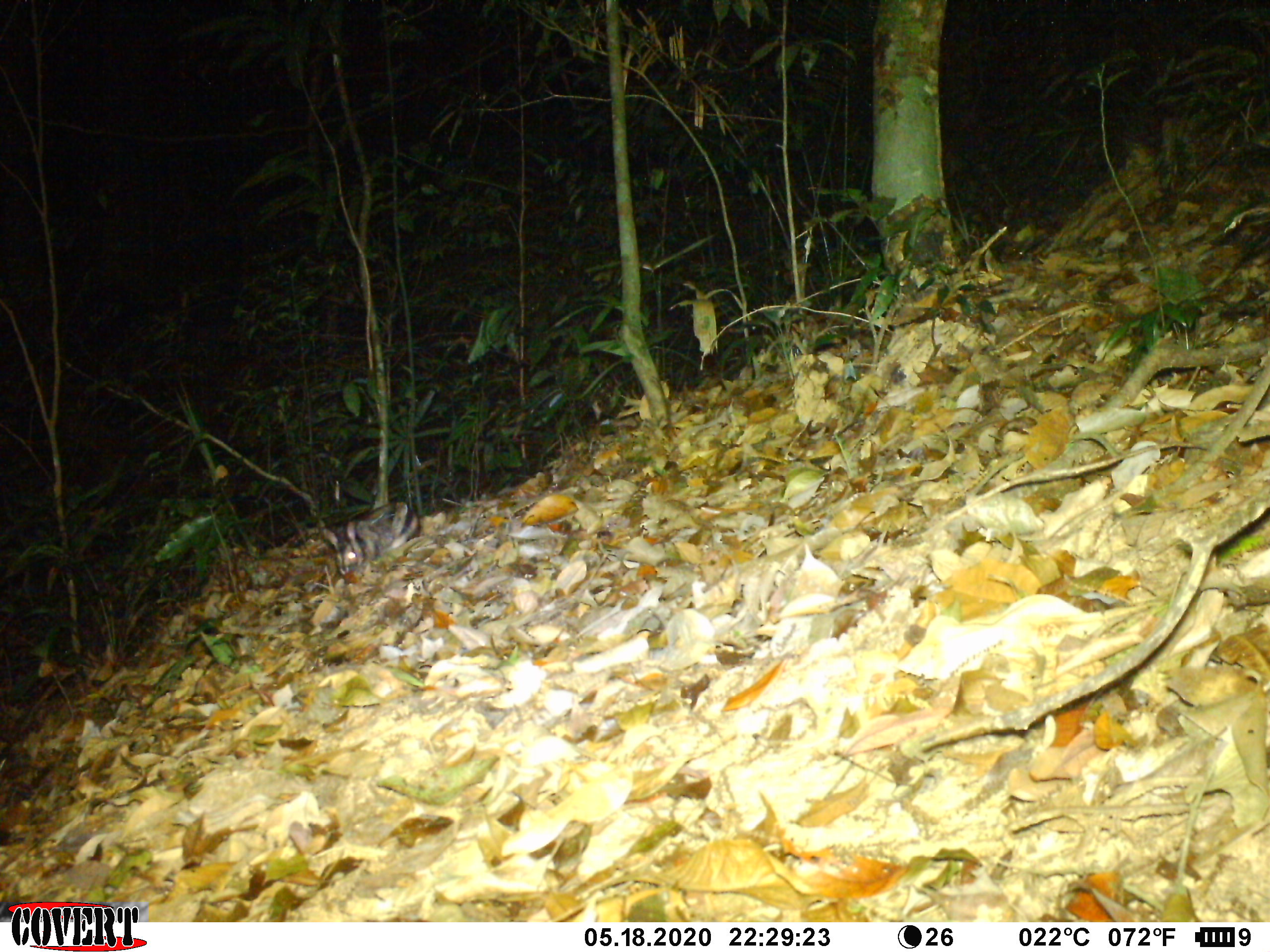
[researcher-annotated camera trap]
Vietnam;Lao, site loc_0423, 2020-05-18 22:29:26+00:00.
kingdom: Animalia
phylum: Chordata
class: Mammalia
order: Lagomorpha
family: Leporidae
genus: Nesolagus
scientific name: Nesolagus timminsi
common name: annamite striped rabbit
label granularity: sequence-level